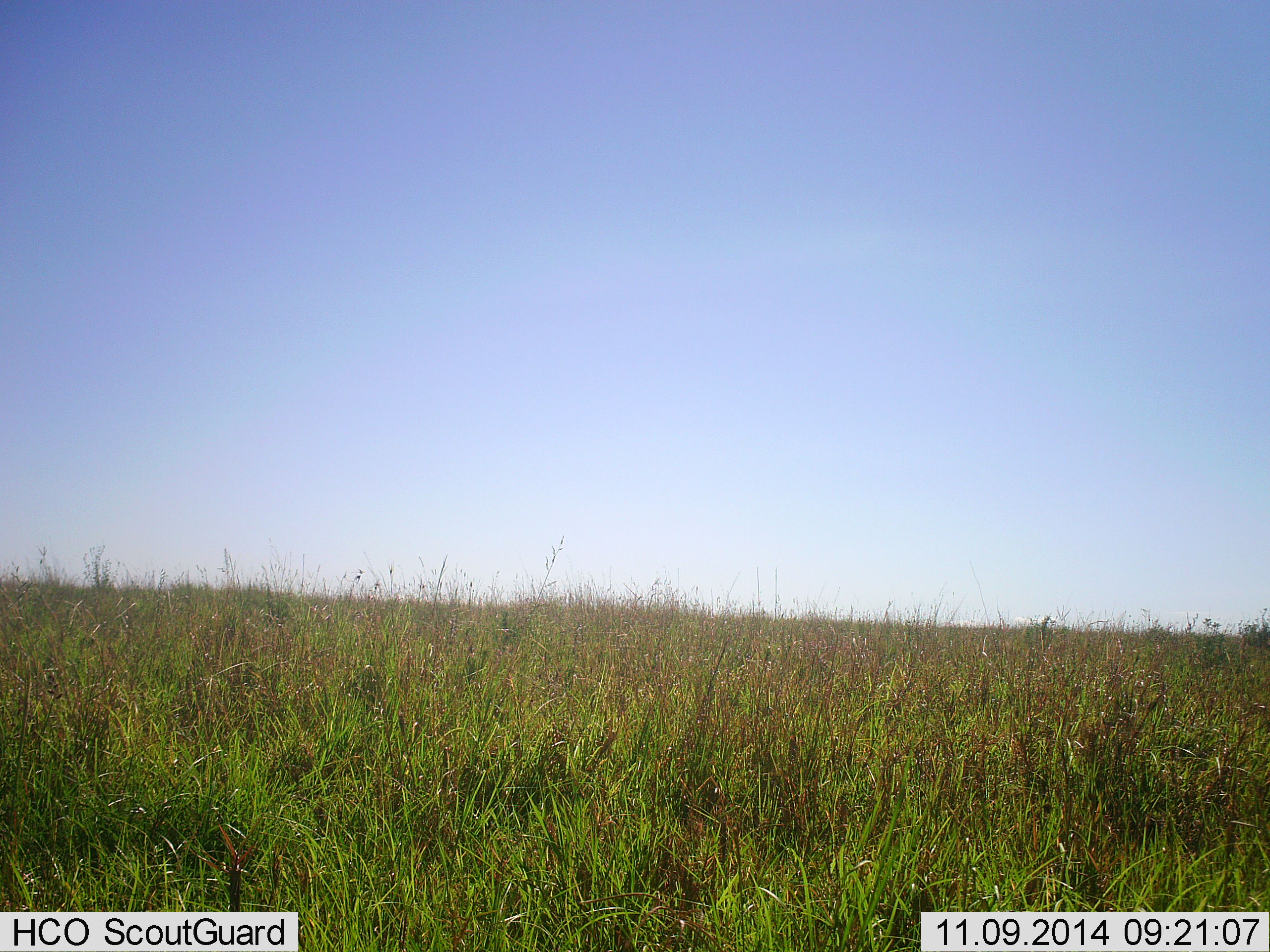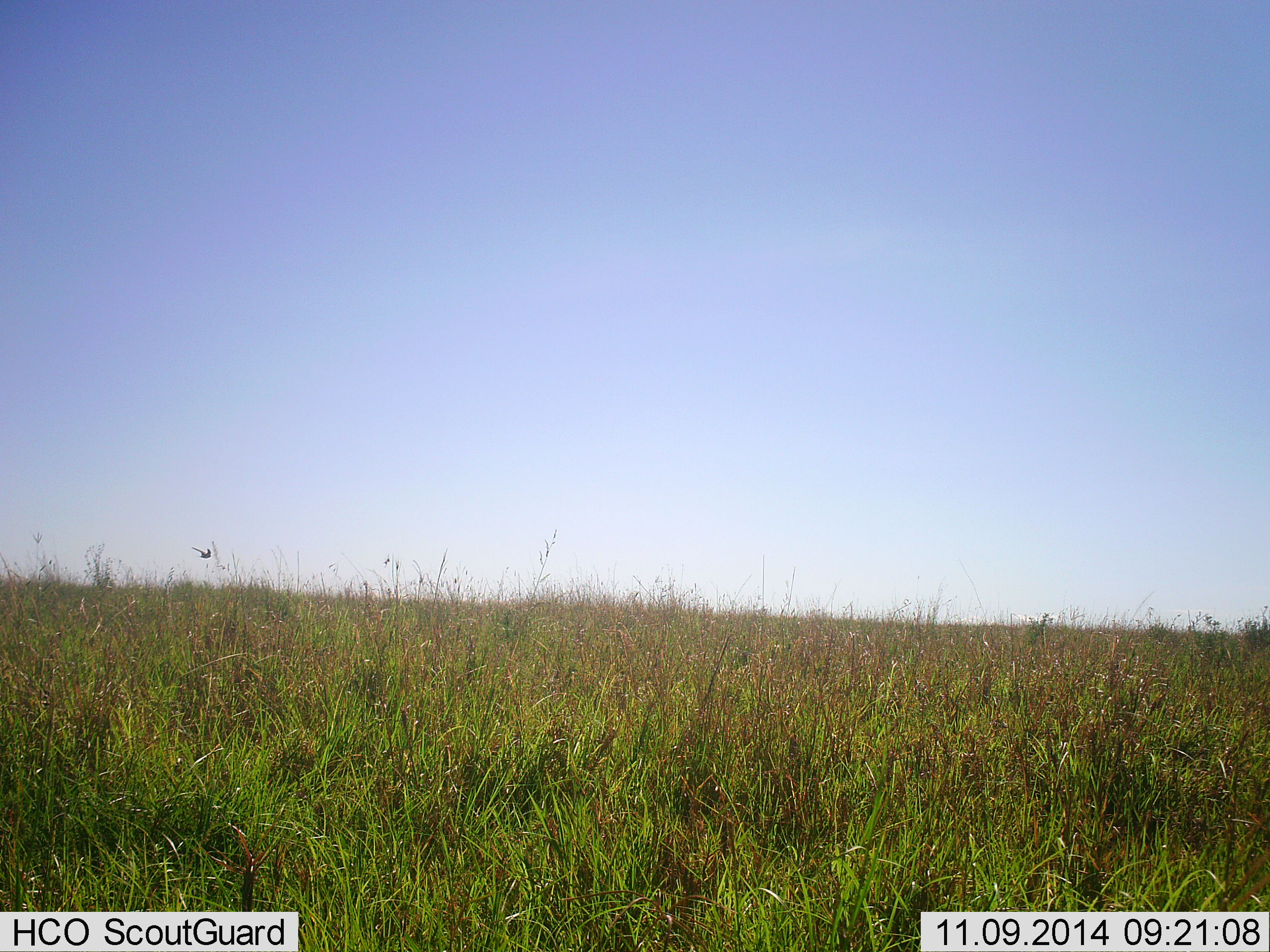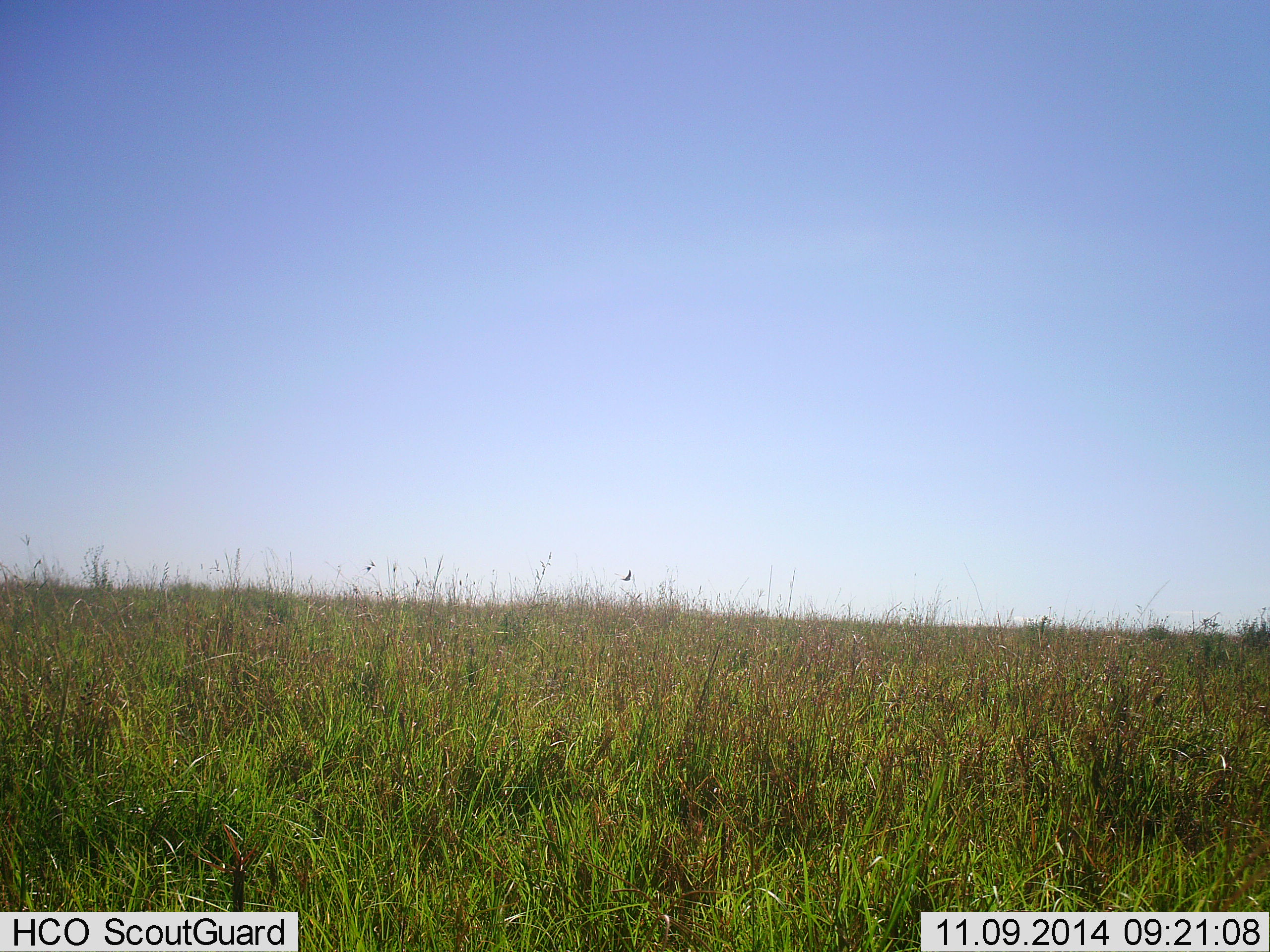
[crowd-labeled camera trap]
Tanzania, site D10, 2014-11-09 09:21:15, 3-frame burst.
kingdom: Animalia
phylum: Chordata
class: Aves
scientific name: Aves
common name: bird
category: otherbird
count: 1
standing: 0%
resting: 0%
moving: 100%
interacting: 0%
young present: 0%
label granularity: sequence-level